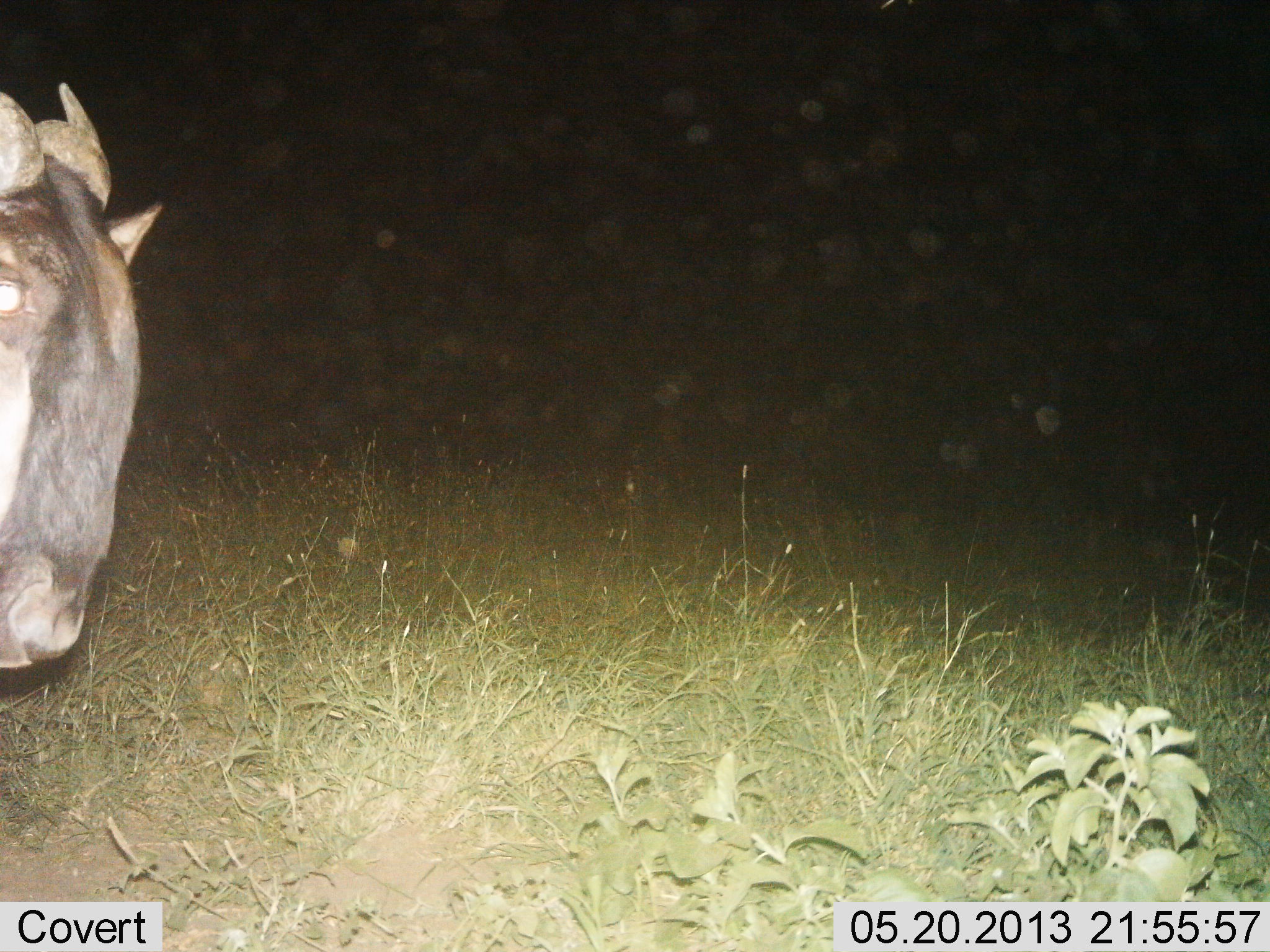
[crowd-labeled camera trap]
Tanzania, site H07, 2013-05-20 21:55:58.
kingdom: Animalia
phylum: Chordata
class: Mammalia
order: Artiodactyla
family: Bovidae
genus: Connochaetes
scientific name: Connochaetes taurinus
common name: blue wildebeest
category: wildebeest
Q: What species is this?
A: Wildebeest (blue wildebeest) (Connochaetes taurinus).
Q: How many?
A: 1.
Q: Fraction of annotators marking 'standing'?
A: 90%.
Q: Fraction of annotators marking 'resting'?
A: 0%.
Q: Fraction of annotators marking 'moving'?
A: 10%.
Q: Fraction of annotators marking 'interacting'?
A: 0%.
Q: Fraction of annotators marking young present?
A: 0%.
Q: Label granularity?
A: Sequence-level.